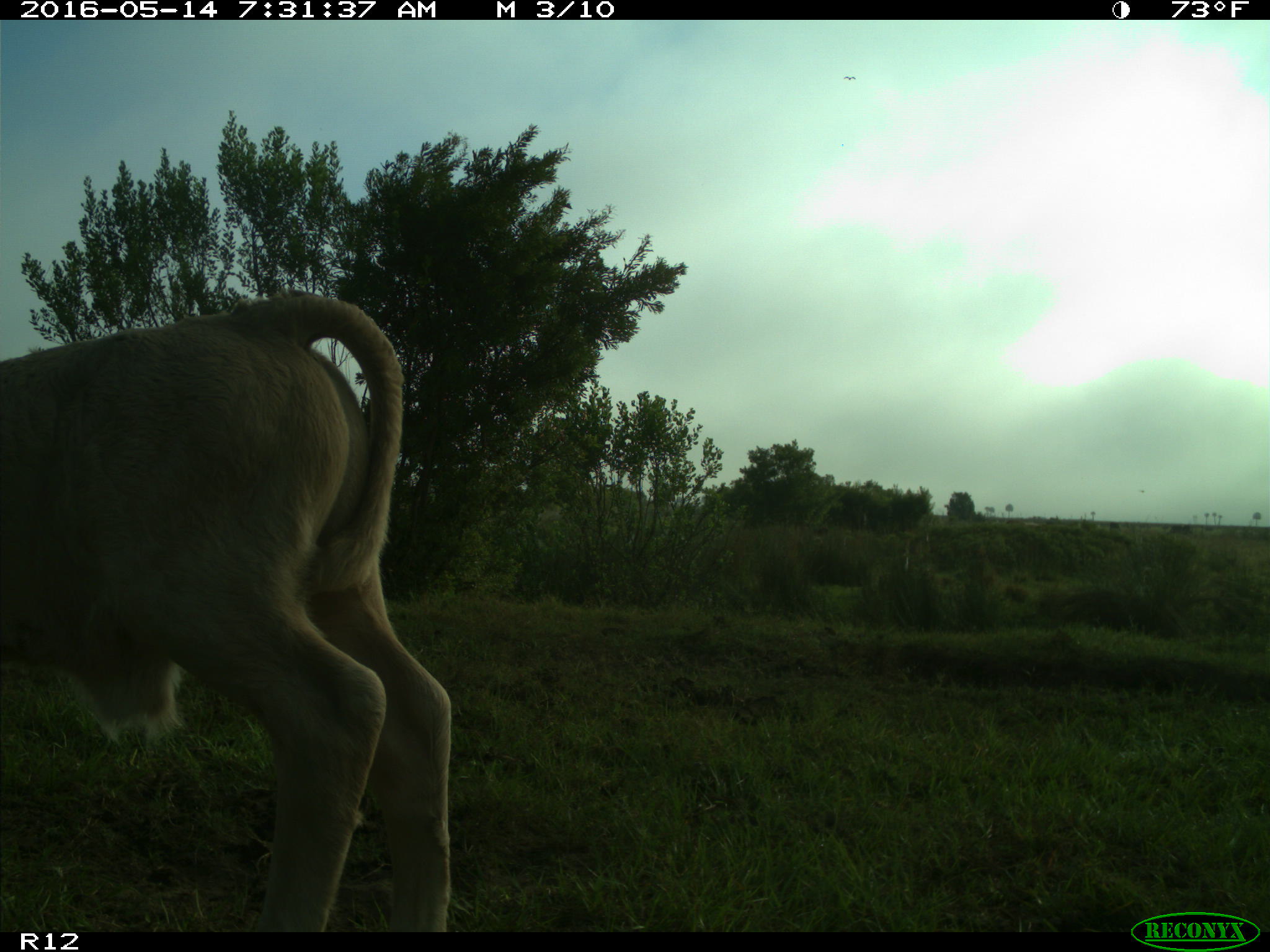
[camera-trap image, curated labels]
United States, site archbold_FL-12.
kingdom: Animalia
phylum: Chordata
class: Mammalia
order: Artiodactyla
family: Bovidae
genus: Bos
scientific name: Bos taurus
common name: domestic cow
Bos taurus (domestic cow).